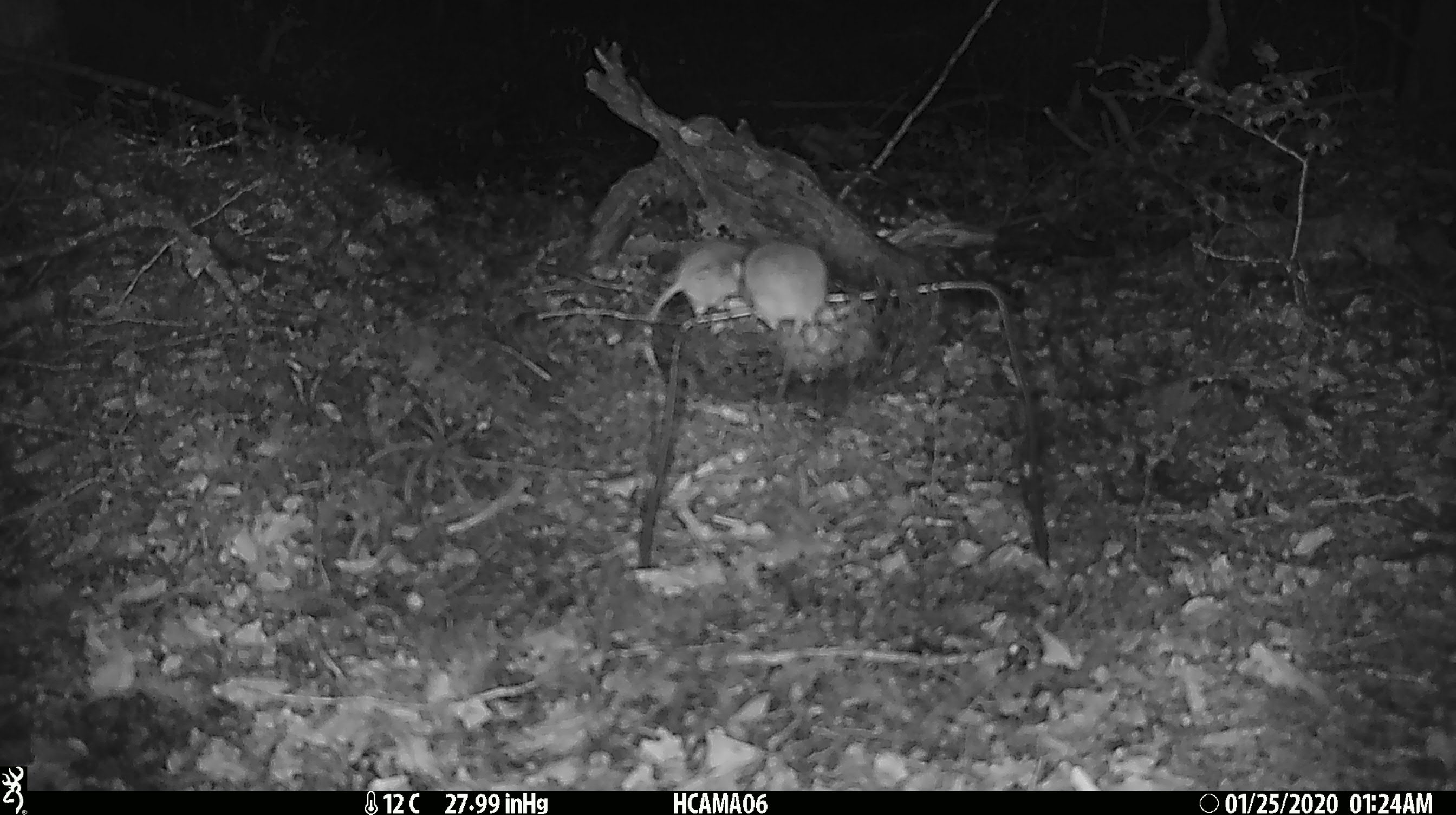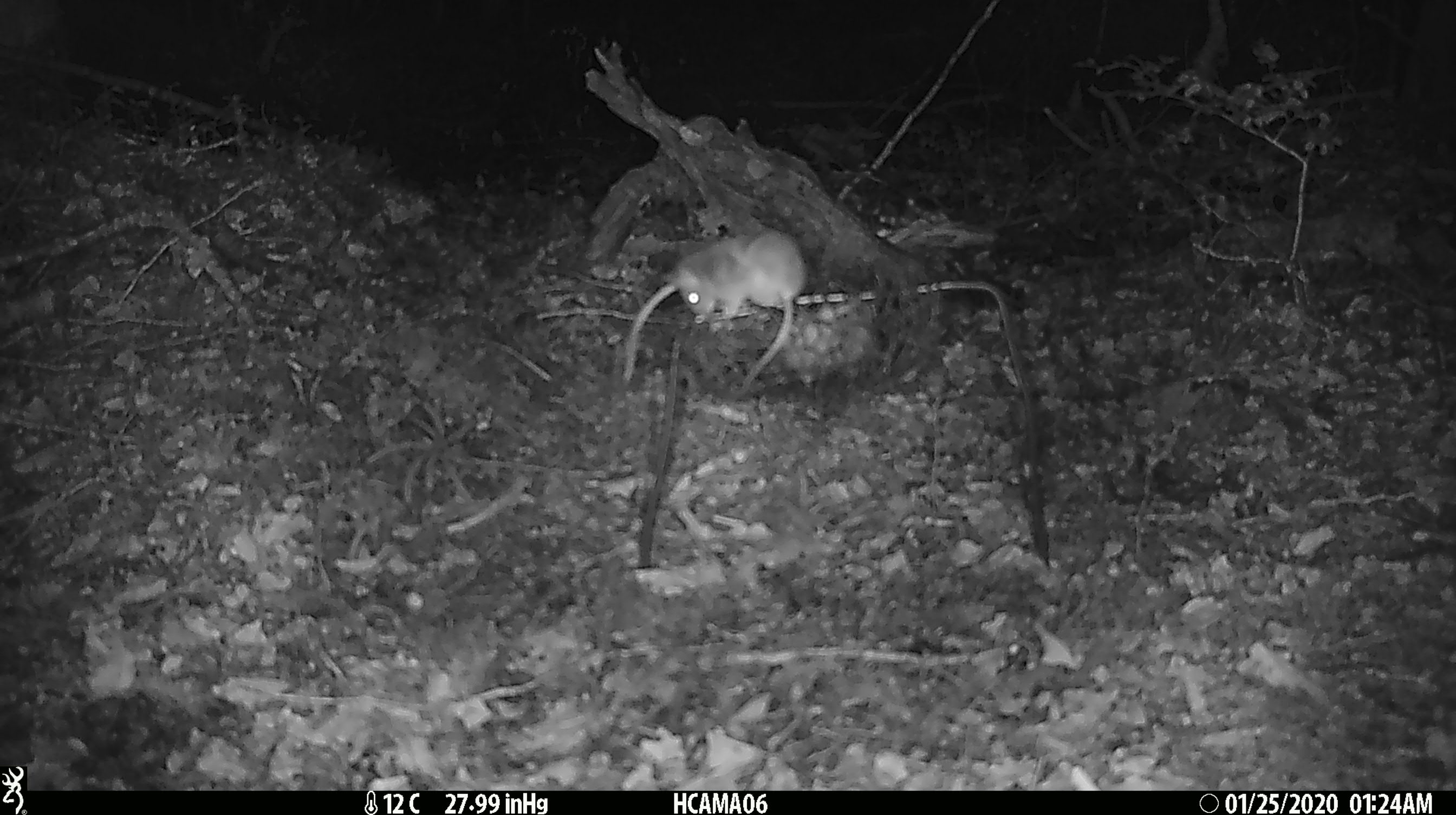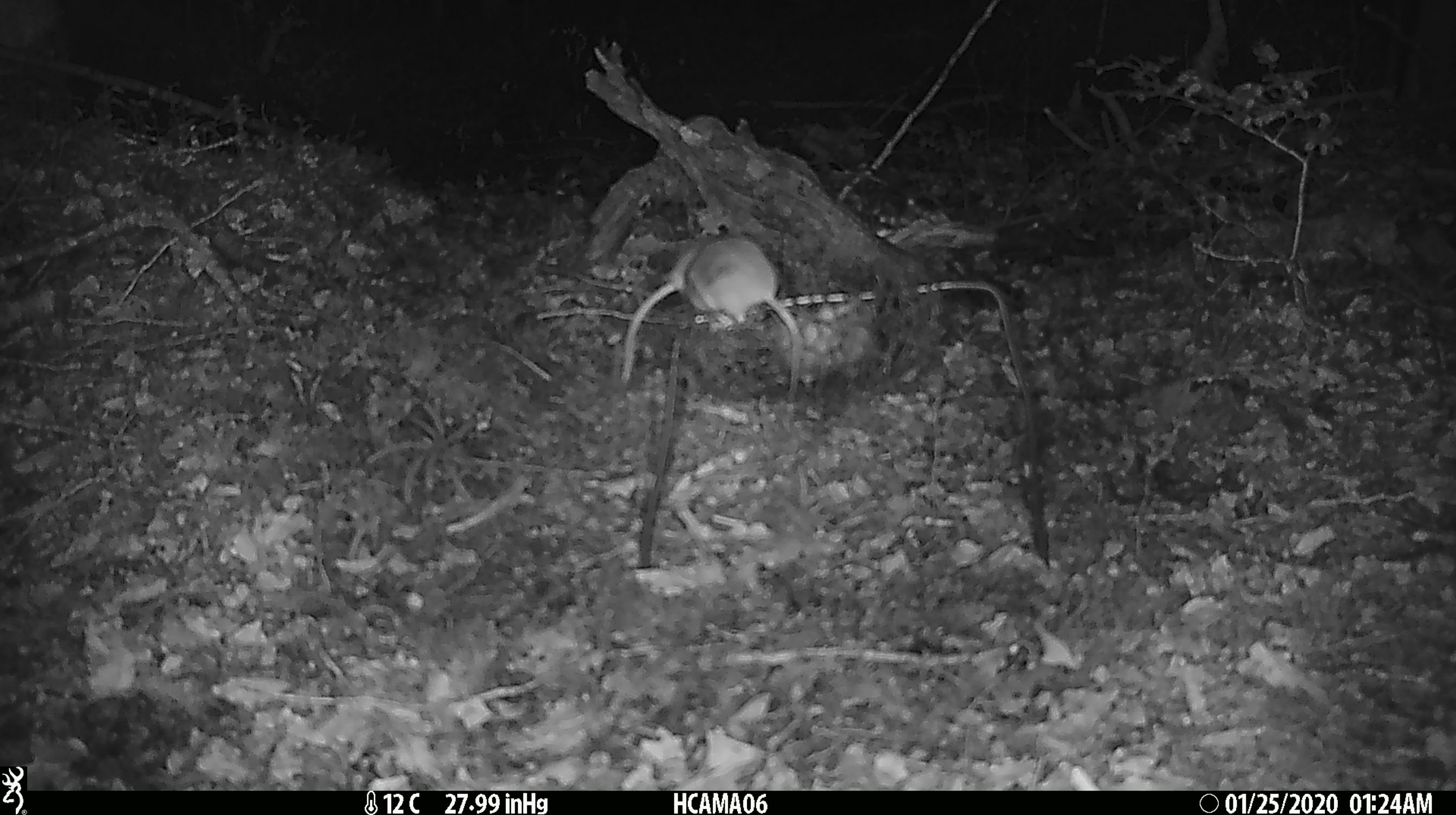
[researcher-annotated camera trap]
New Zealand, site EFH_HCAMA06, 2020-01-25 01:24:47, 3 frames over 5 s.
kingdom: Animalia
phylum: Chordata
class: Mammalia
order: Rodentia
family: Muridae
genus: Mus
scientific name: Mus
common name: mouse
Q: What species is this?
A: Mouse (Mus).